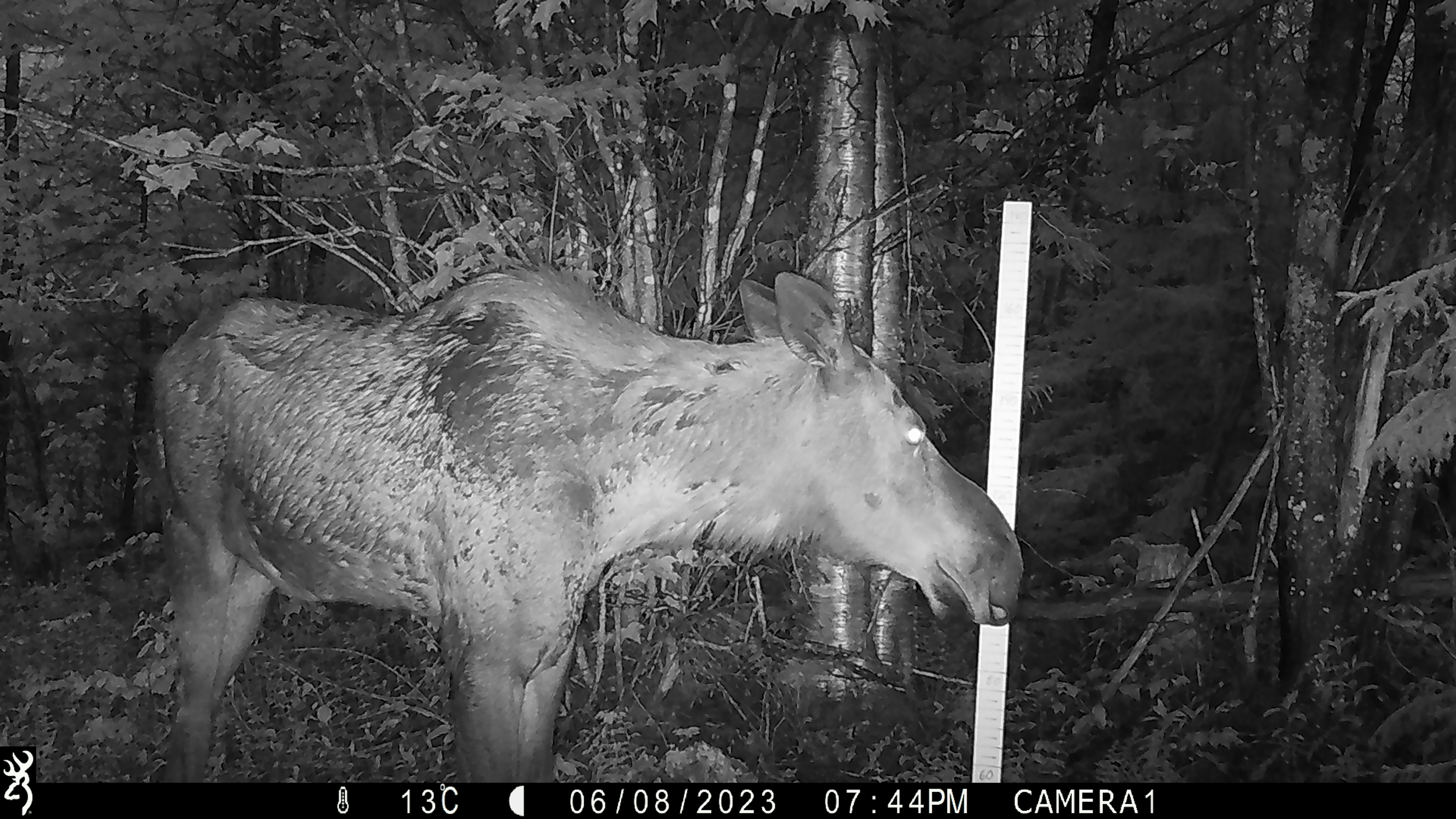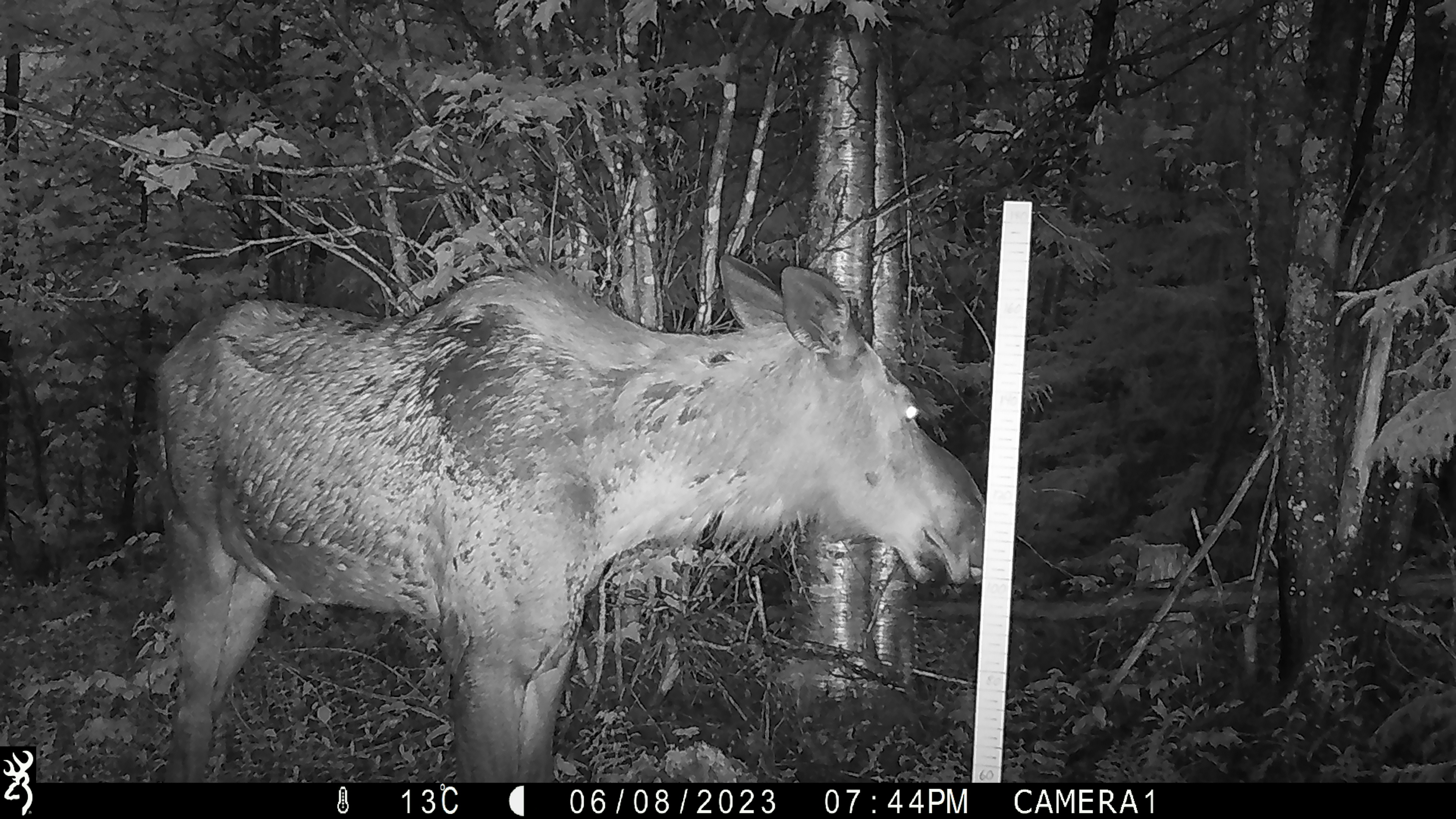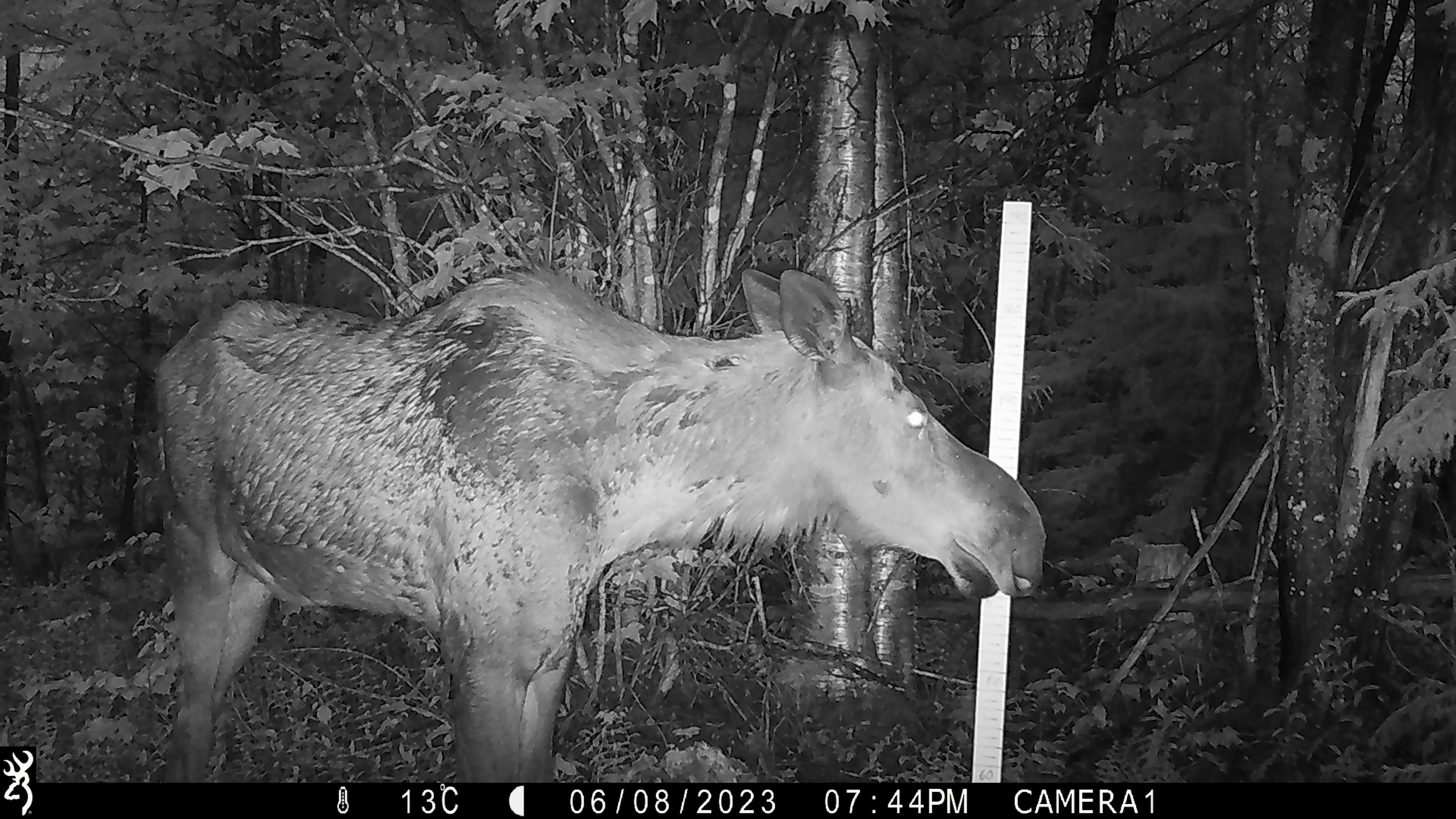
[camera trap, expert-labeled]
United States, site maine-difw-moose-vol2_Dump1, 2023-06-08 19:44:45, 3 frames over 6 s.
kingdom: Animalia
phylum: Chordata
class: Mammalia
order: Artiodactyla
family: Cervidae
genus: Alces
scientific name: Alces alces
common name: moose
Moose (Alces alces).